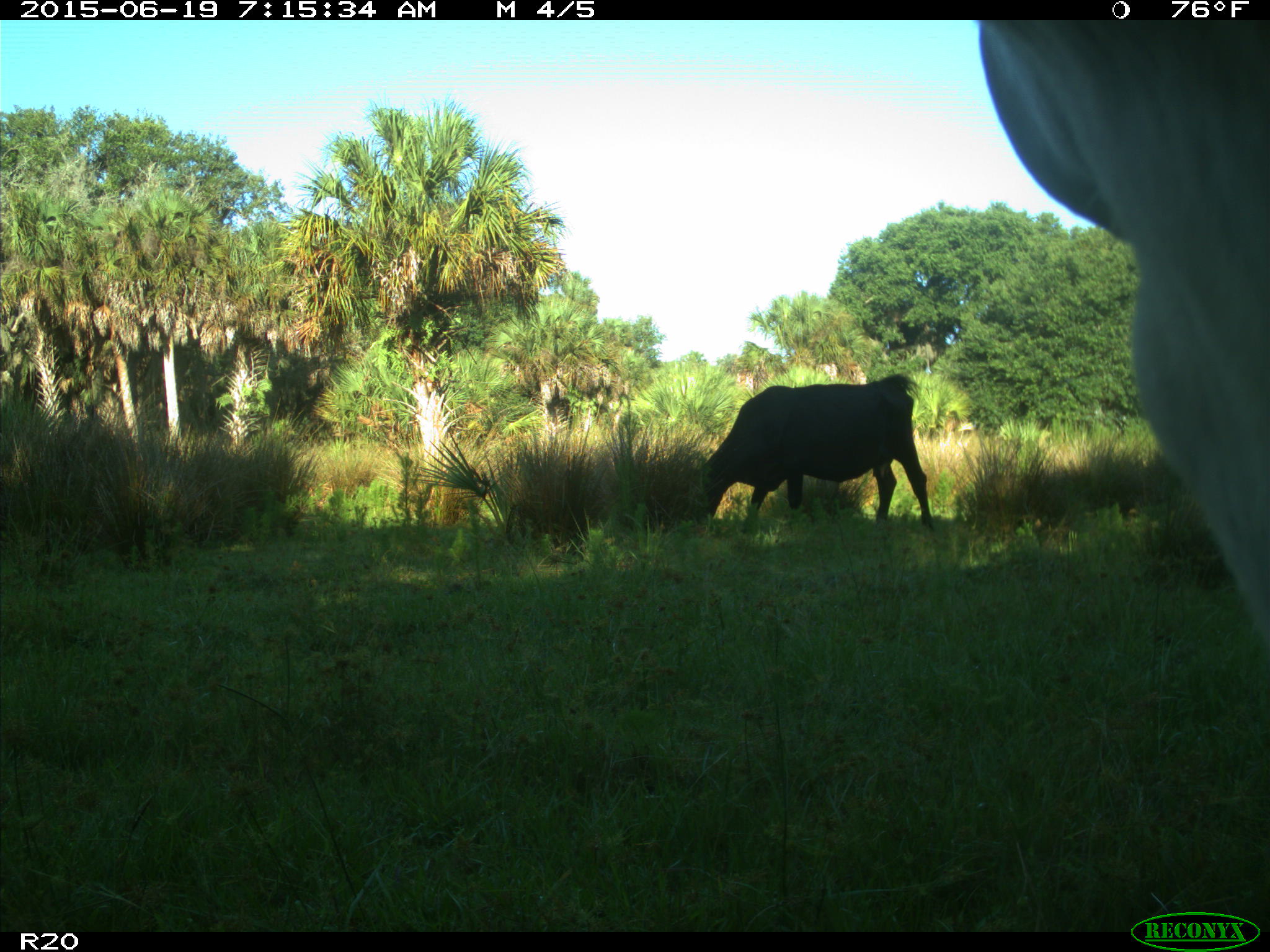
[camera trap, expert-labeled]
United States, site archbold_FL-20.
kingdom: Animalia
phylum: Chordata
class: Mammalia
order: Artiodactyla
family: Bovidae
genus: Bos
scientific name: Bos taurus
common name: domestic cow